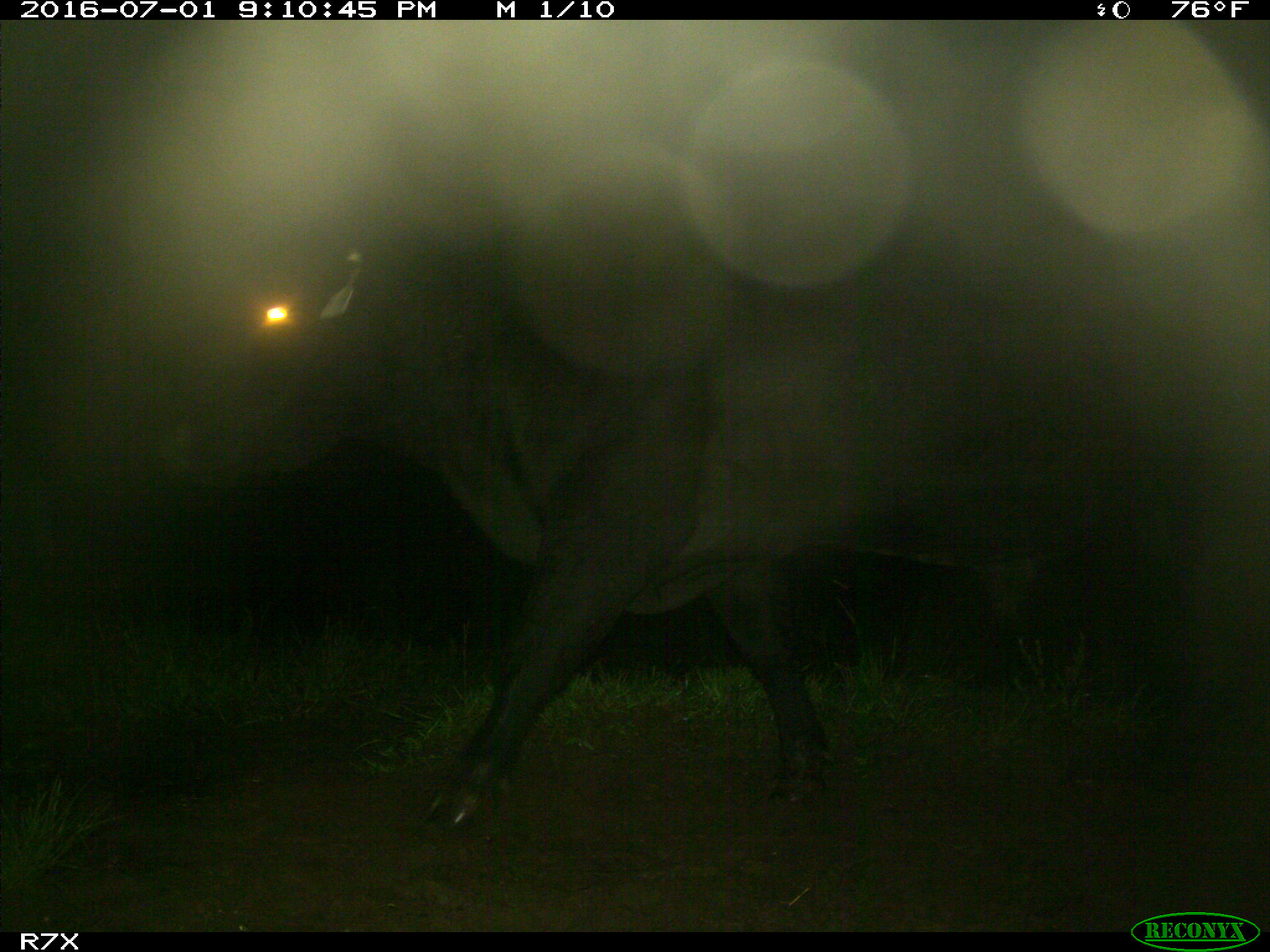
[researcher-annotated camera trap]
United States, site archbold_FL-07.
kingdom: Animalia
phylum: Chordata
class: Mammalia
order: Artiodactyla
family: Bovidae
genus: Bos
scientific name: Bos taurus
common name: domestic cow